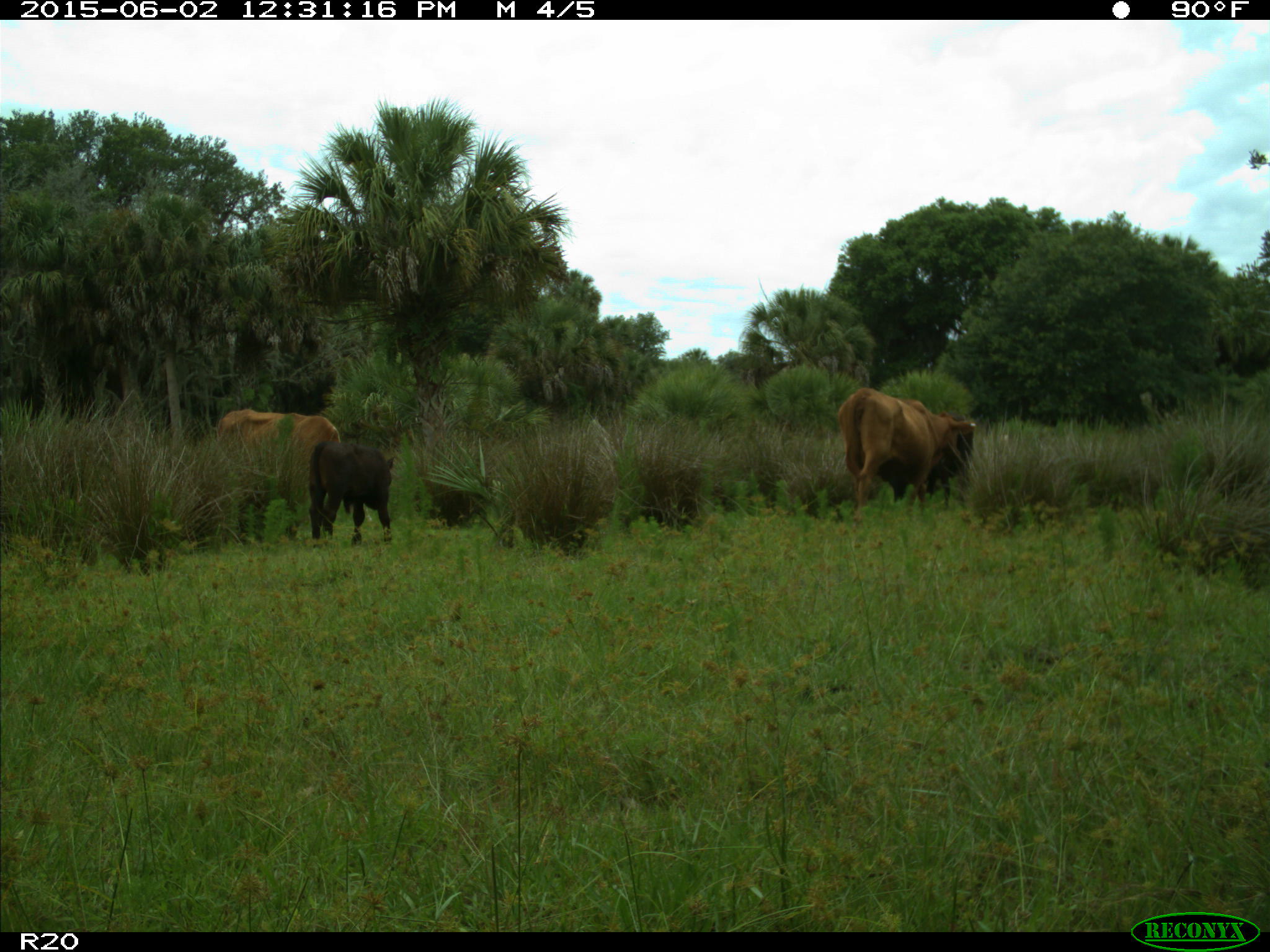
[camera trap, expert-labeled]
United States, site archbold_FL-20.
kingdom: Animalia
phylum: Chordata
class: Mammalia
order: Artiodactyla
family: Bovidae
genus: Bos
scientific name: Bos taurus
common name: domestic cow